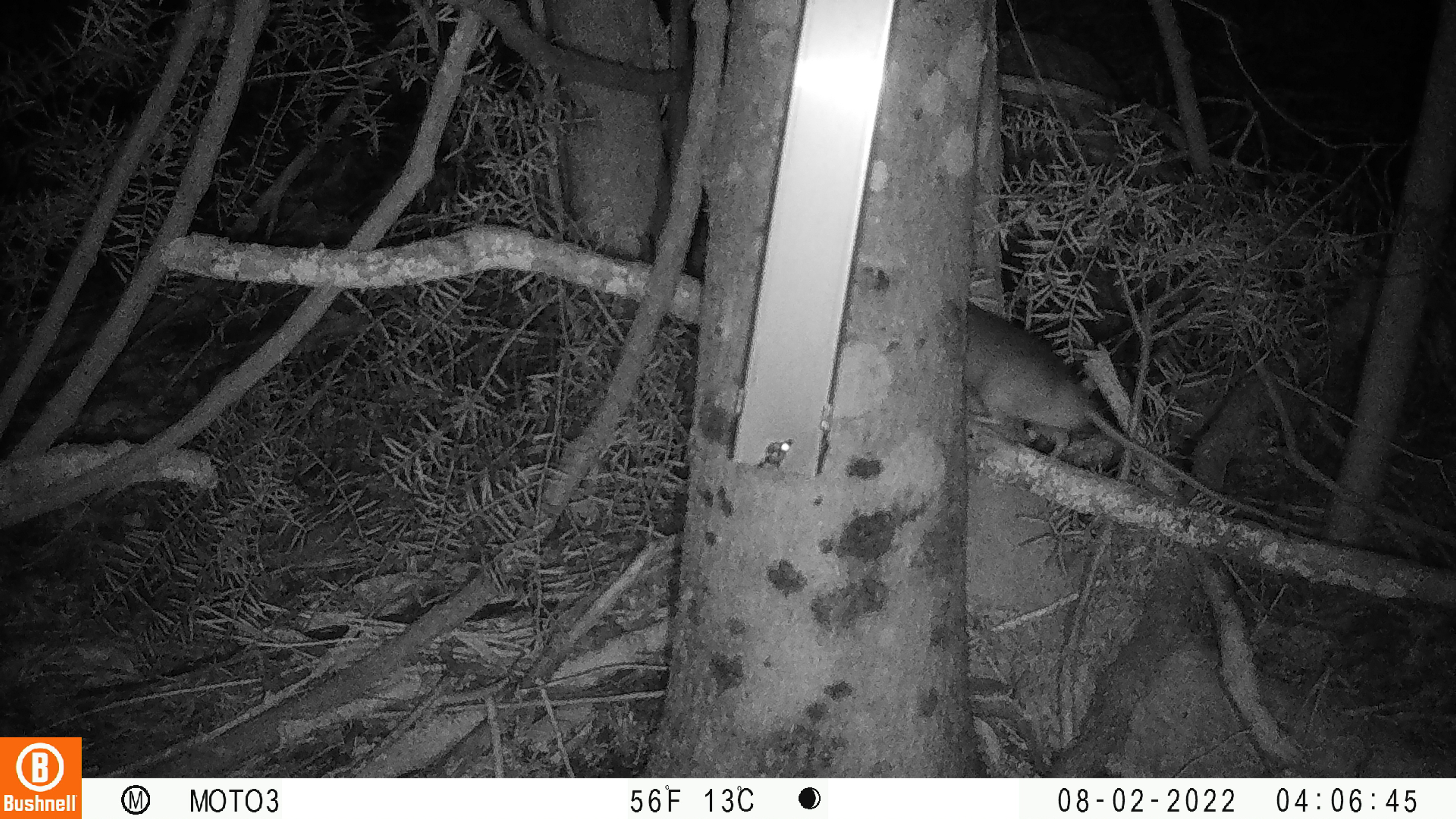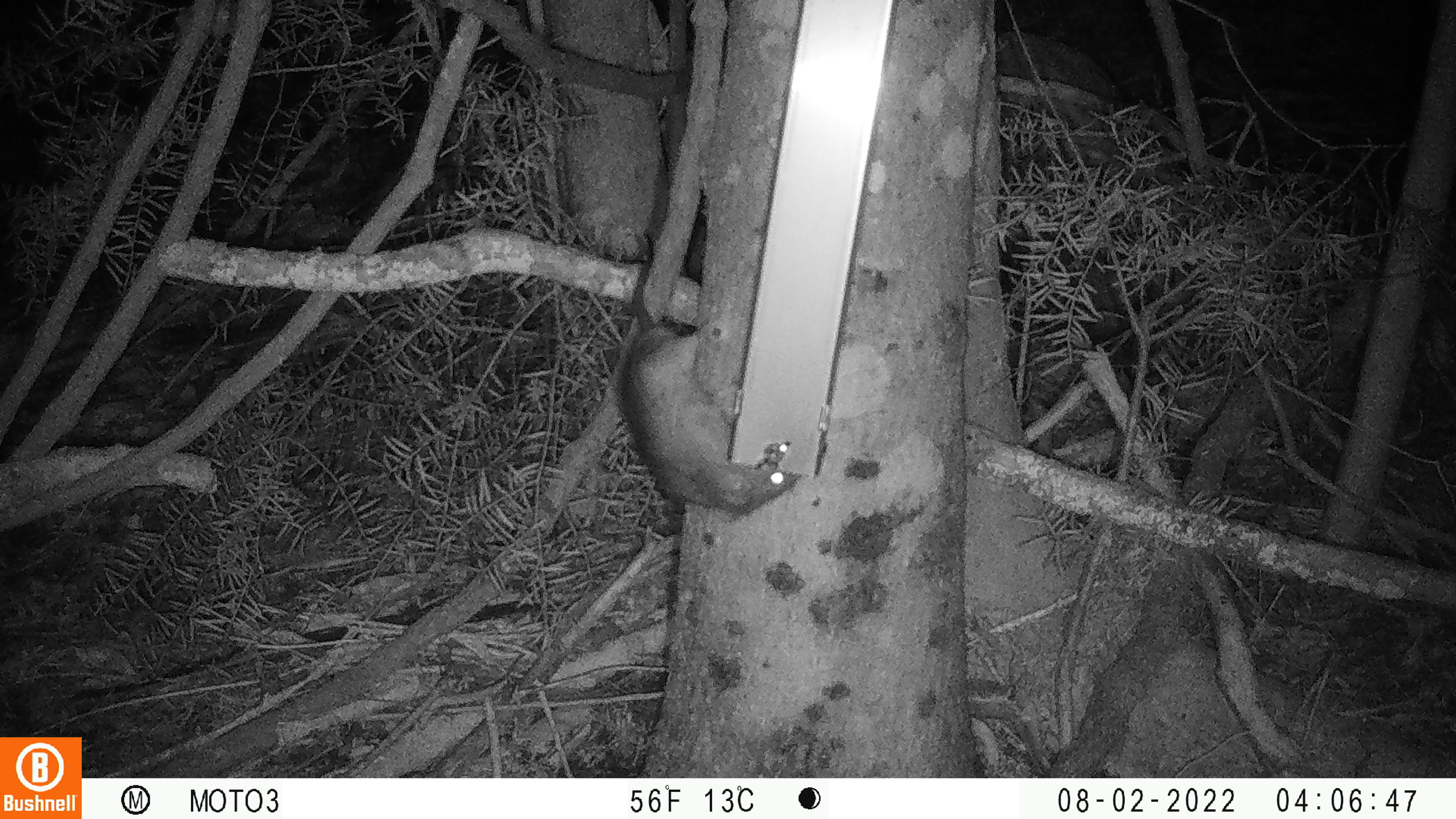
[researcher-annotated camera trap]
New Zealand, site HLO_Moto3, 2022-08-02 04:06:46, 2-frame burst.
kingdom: Animalia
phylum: Chordata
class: Mammalia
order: Rodentia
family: Muridae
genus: Rattus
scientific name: Rattus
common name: rat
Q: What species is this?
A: Rat (Rattus).